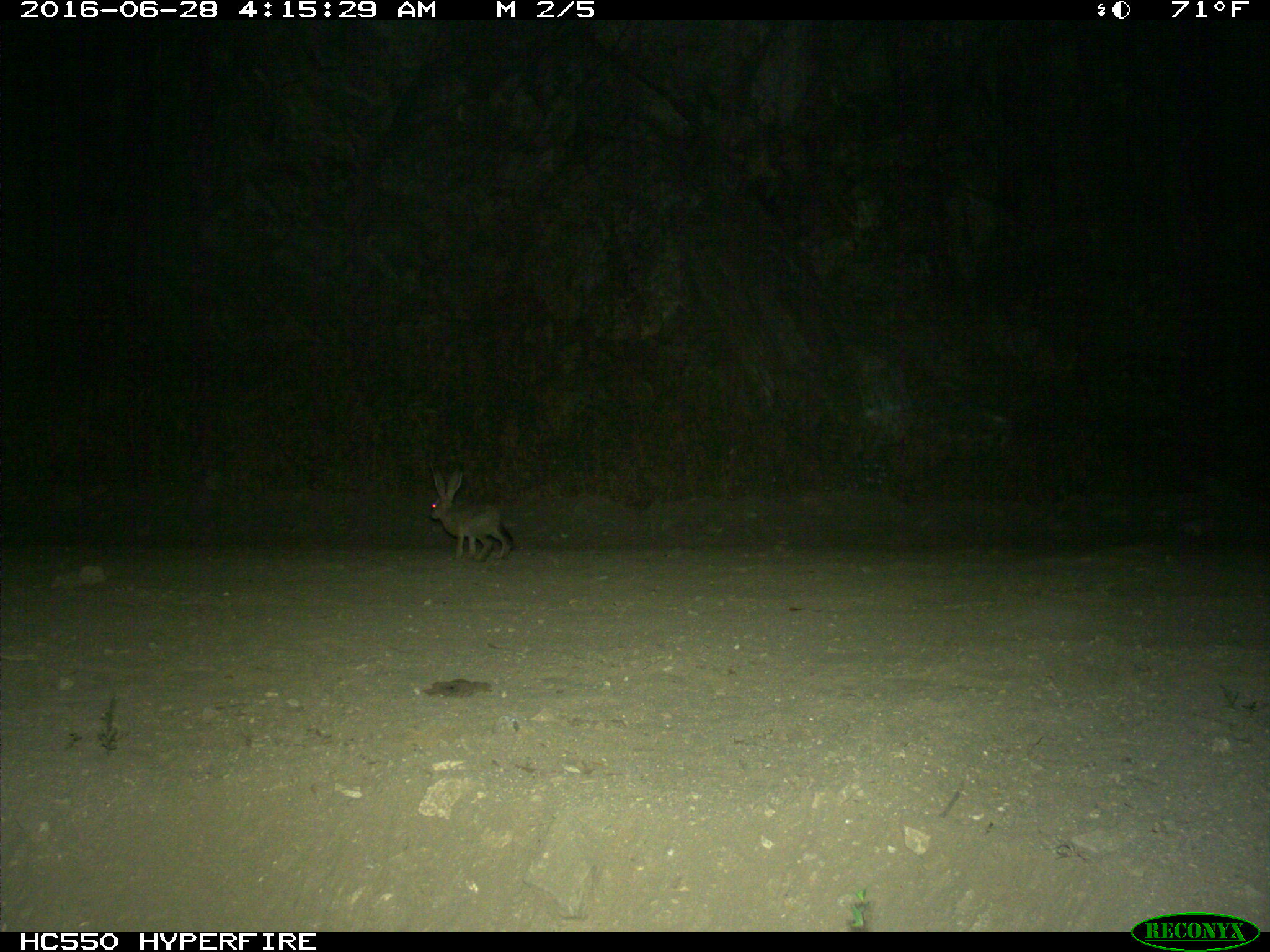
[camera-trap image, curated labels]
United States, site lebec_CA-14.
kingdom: Animalia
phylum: Chordata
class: Mammalia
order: Lagomorpha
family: Leporidae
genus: Lepus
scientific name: Lepus californicus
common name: black-tailed jackrabbit